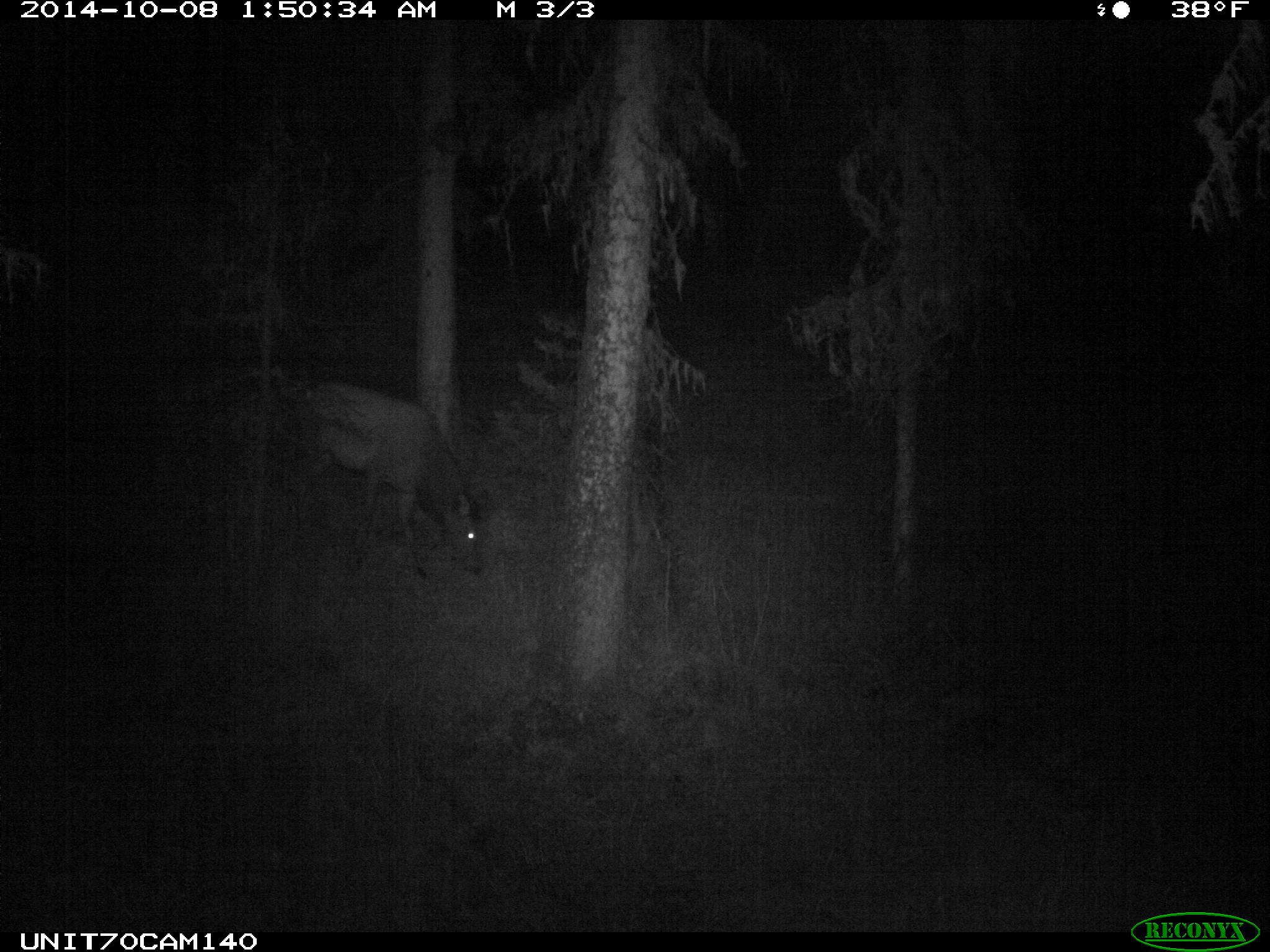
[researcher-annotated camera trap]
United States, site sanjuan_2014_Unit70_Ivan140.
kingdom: Animalia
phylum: Chordata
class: Mammalia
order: Artiodactyla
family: Cervidae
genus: Cervus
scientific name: Cervus elaphus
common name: red deer